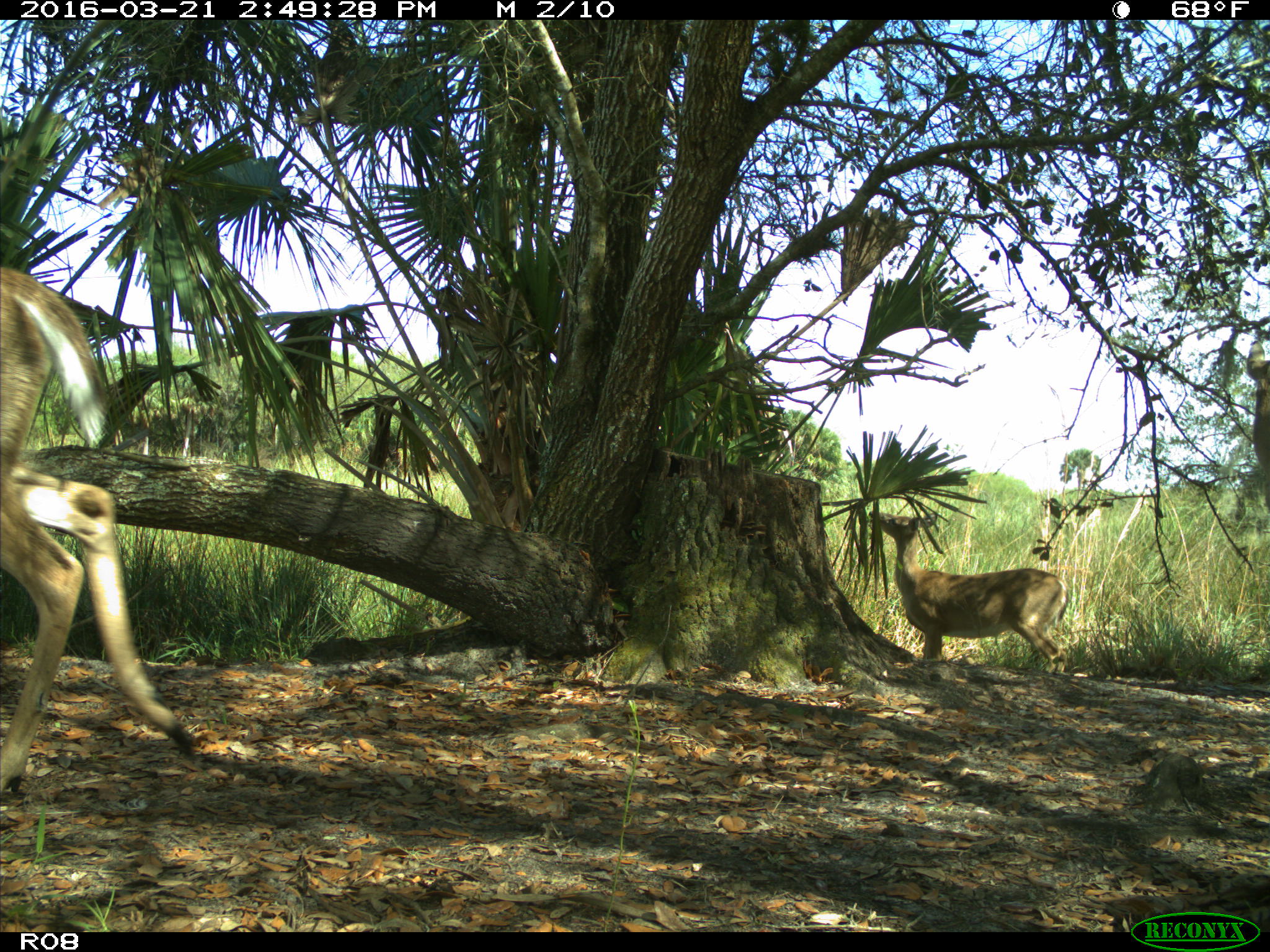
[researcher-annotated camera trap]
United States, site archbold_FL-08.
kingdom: Animalia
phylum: Chordata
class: Mammalia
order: Artiodactyla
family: Cervidae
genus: Odocoileus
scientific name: Odocoileus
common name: deer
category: unidentified deer